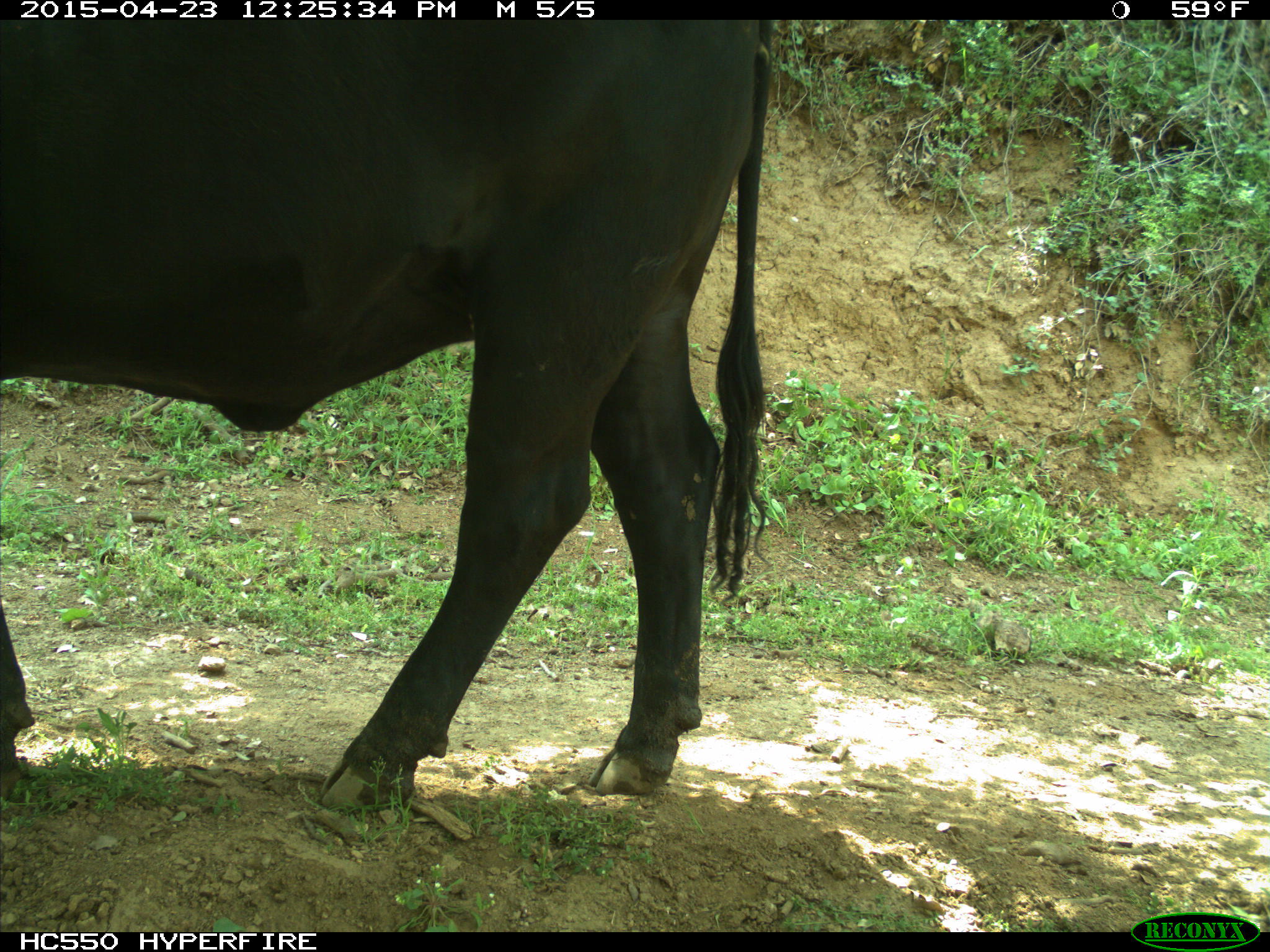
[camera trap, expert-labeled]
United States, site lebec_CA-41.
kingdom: Animalia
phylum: Chordata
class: Mammalia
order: Artiodactyla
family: Bovidae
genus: Bos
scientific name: Bos taurus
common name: domestic cow